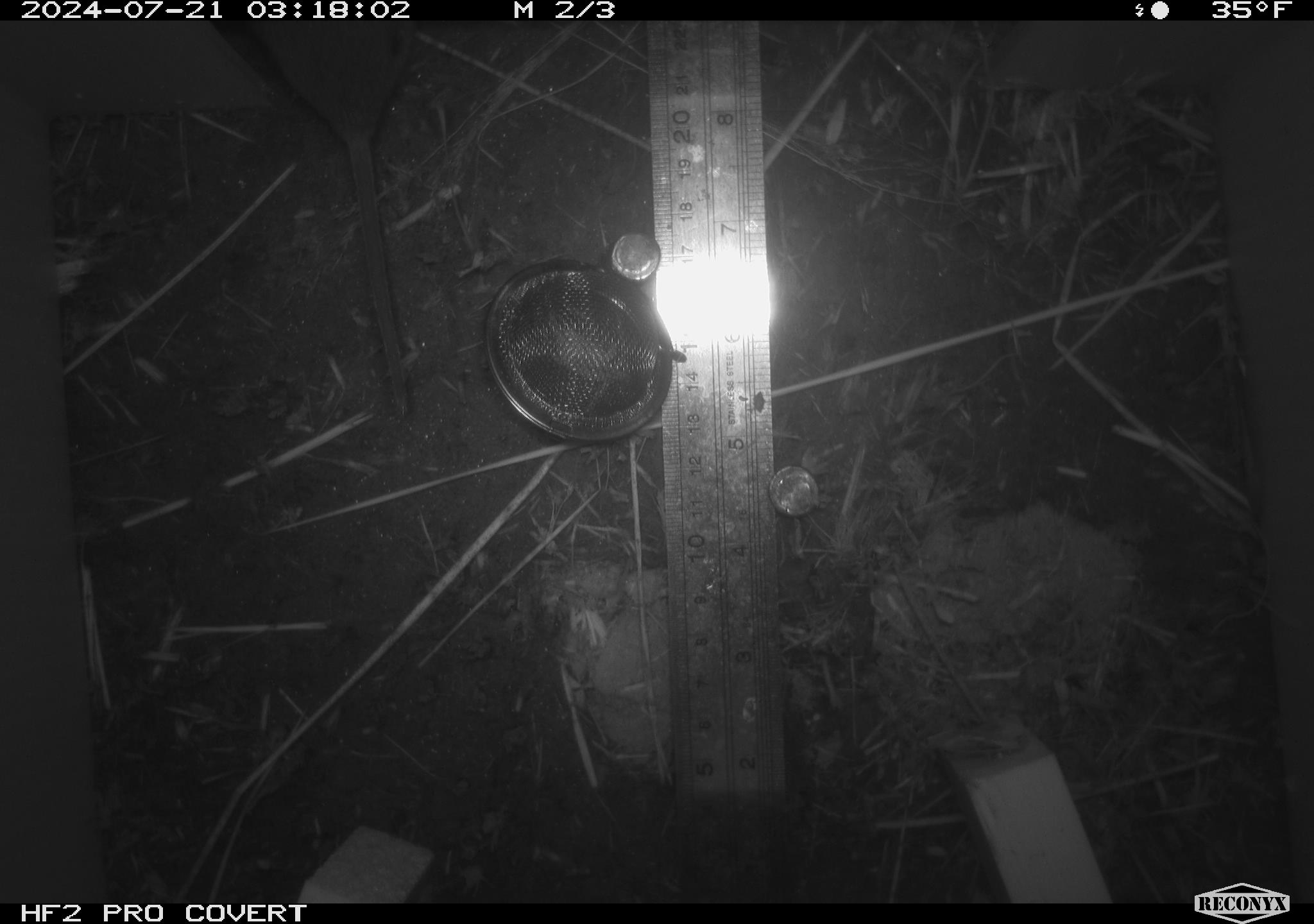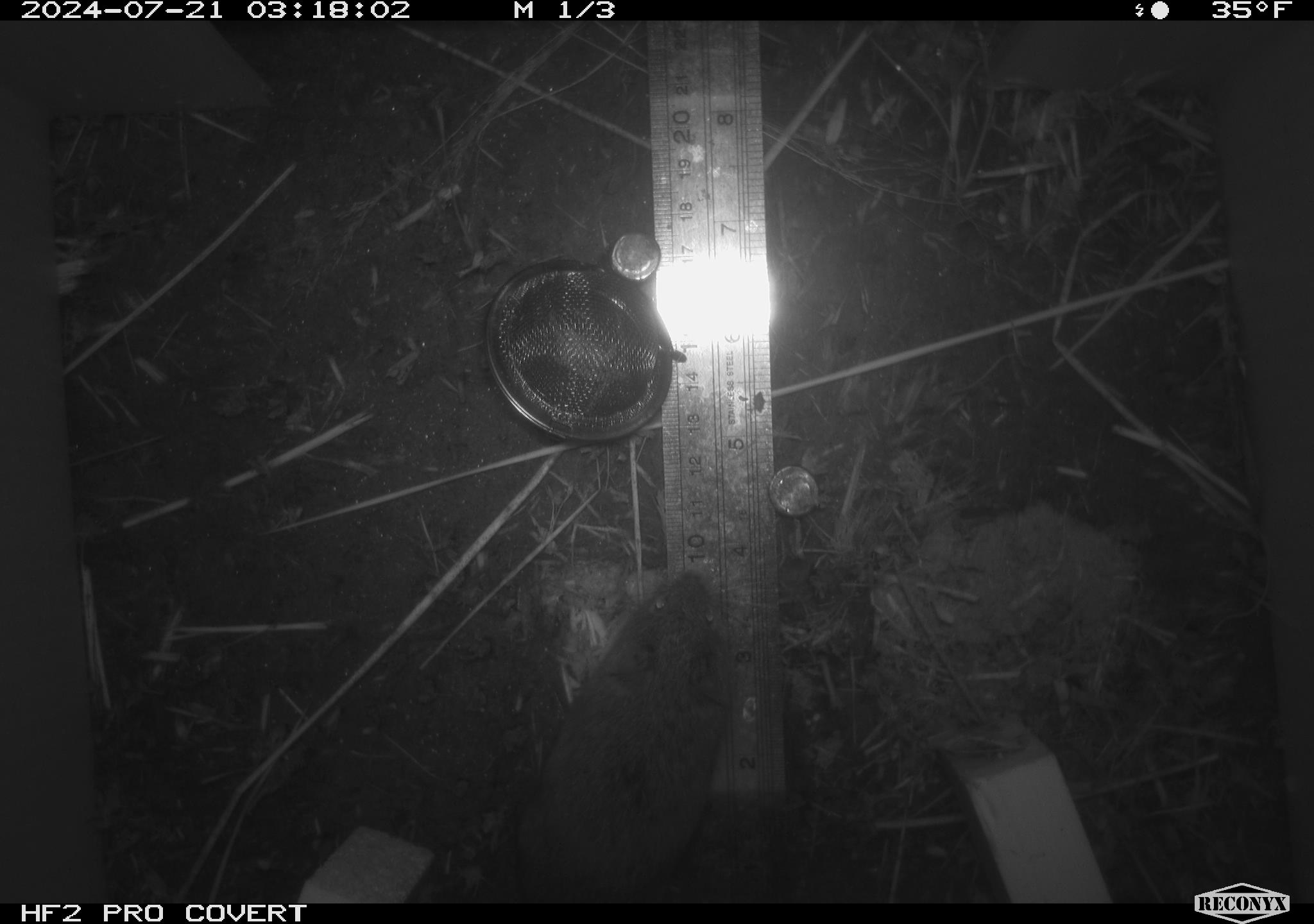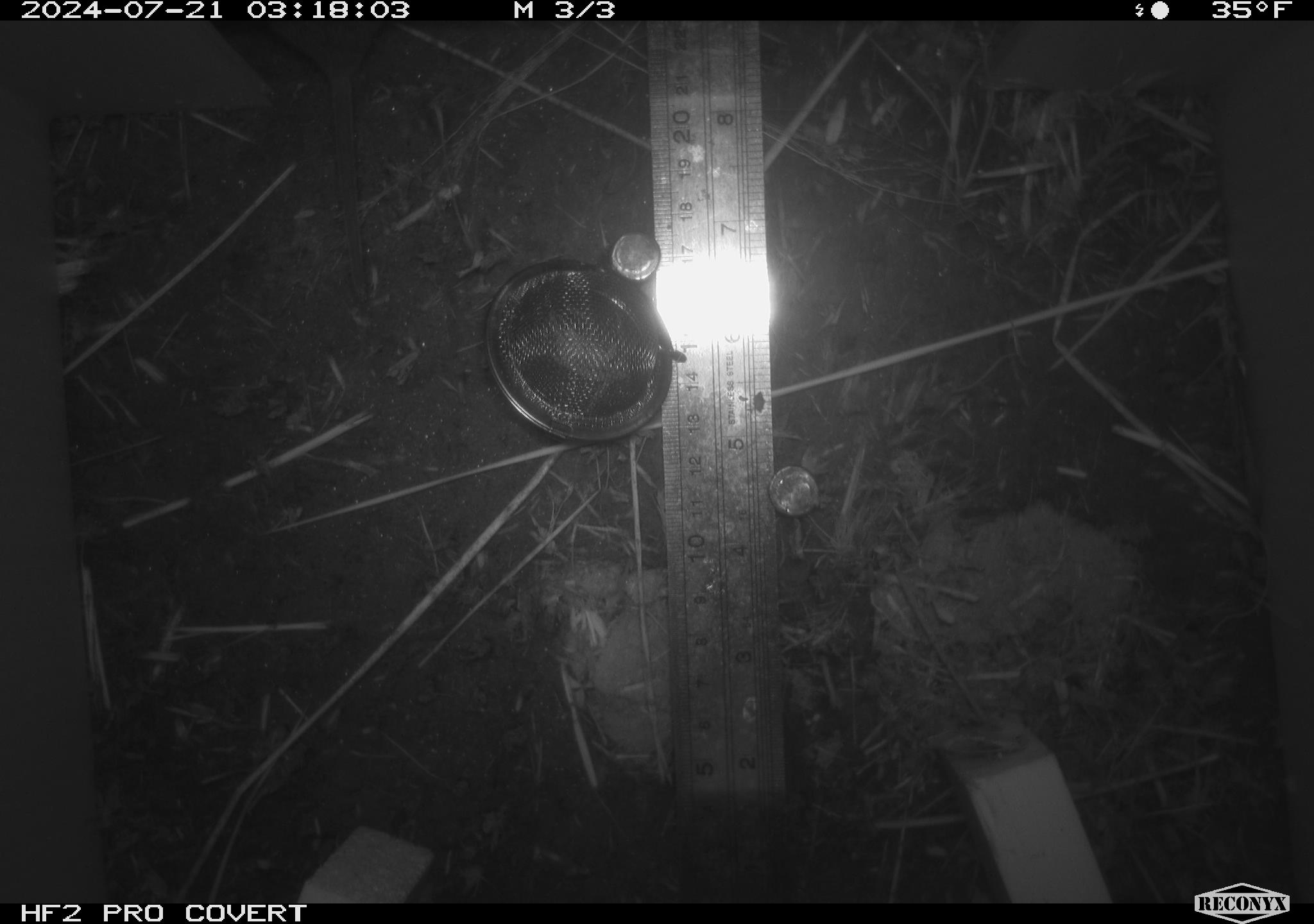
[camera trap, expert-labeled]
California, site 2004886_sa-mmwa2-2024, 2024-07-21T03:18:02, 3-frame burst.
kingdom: Animalia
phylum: Chordata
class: Mammalia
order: Rodentia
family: Cricetidae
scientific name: Arvicolinae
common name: voles, lemmings, and muskrats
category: arvicolinae subfamily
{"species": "arvicolinae subfamily (voles, lemmings, and muskrats) (Arvicolinae)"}